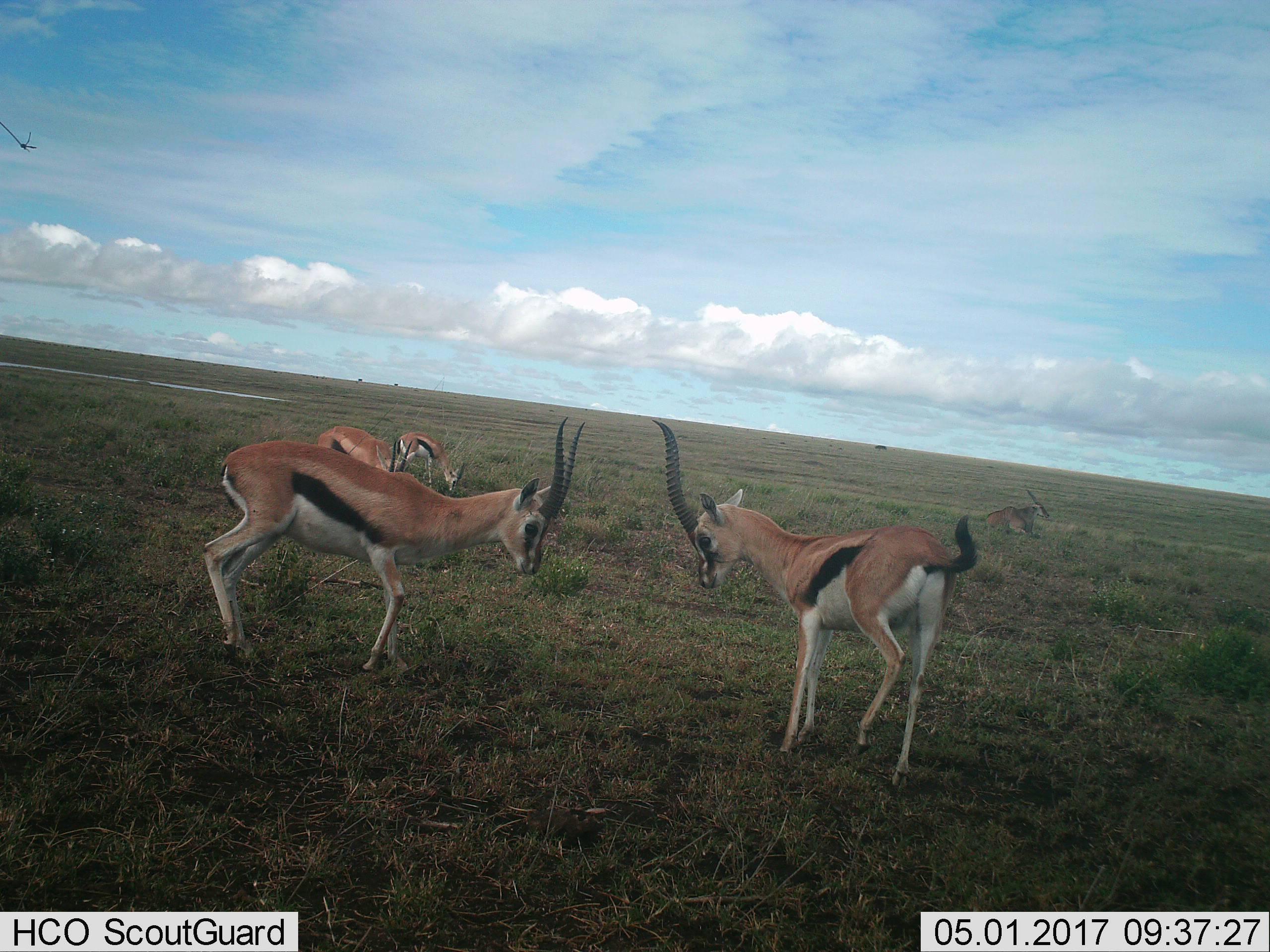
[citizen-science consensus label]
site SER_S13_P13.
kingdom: Animalia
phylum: Chordata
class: Mammalia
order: Artiodactyla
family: Bovidae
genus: Eudorcas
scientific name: Eudorcas thomsonii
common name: thomson's gazelle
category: gazellethomsons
Gazellethomsons (thomson's gazelle) (Eudorcas thomsonii), count 5. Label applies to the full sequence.